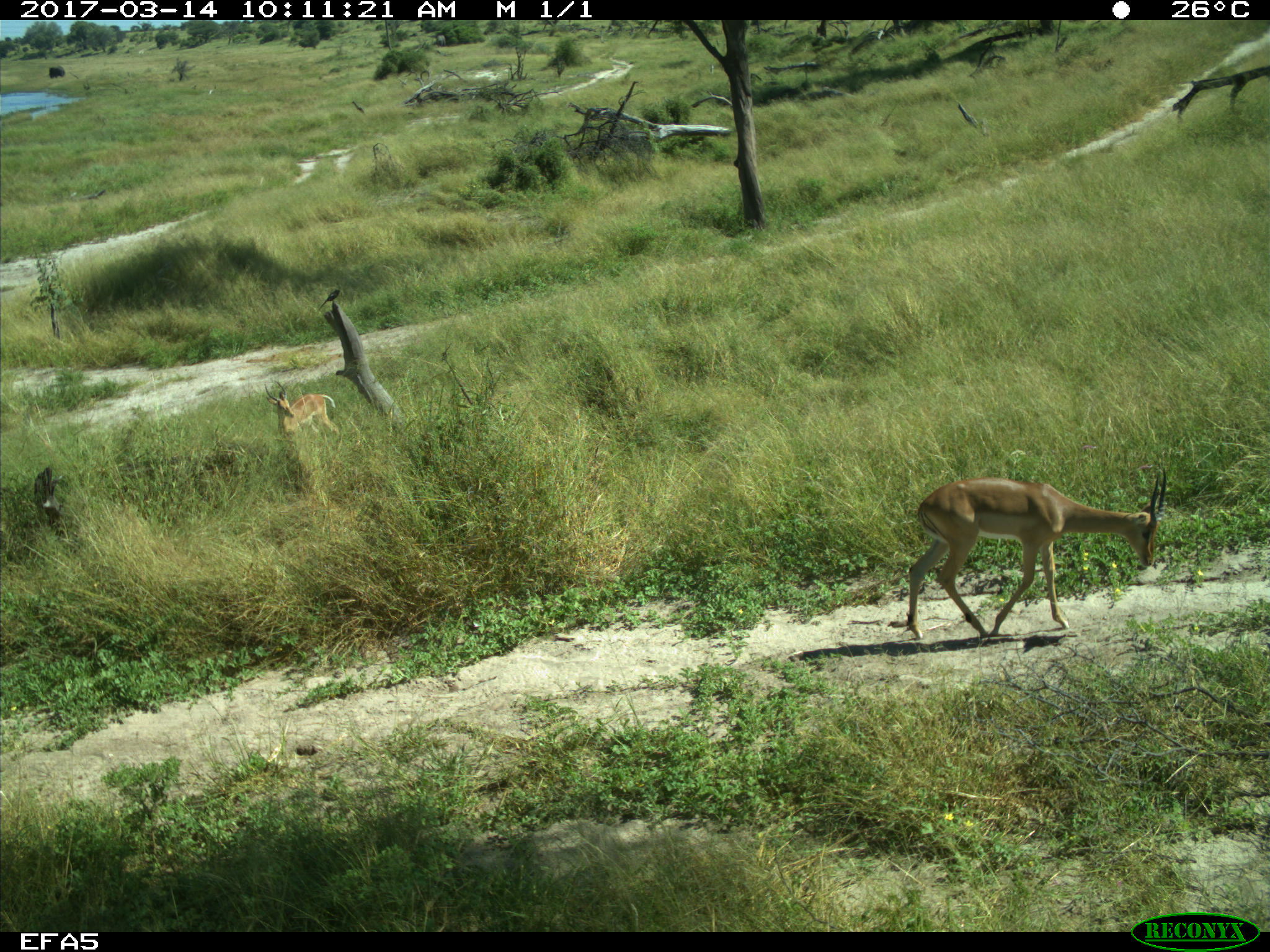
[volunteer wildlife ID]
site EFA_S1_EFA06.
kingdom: Animalia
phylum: Chordata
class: Mammalia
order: Artiodactyla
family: Bovidae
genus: Aepyceros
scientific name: Aepyceros melampus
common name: impala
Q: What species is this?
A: Impala (Aepyceros melampus).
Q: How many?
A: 2.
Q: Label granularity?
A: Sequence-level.